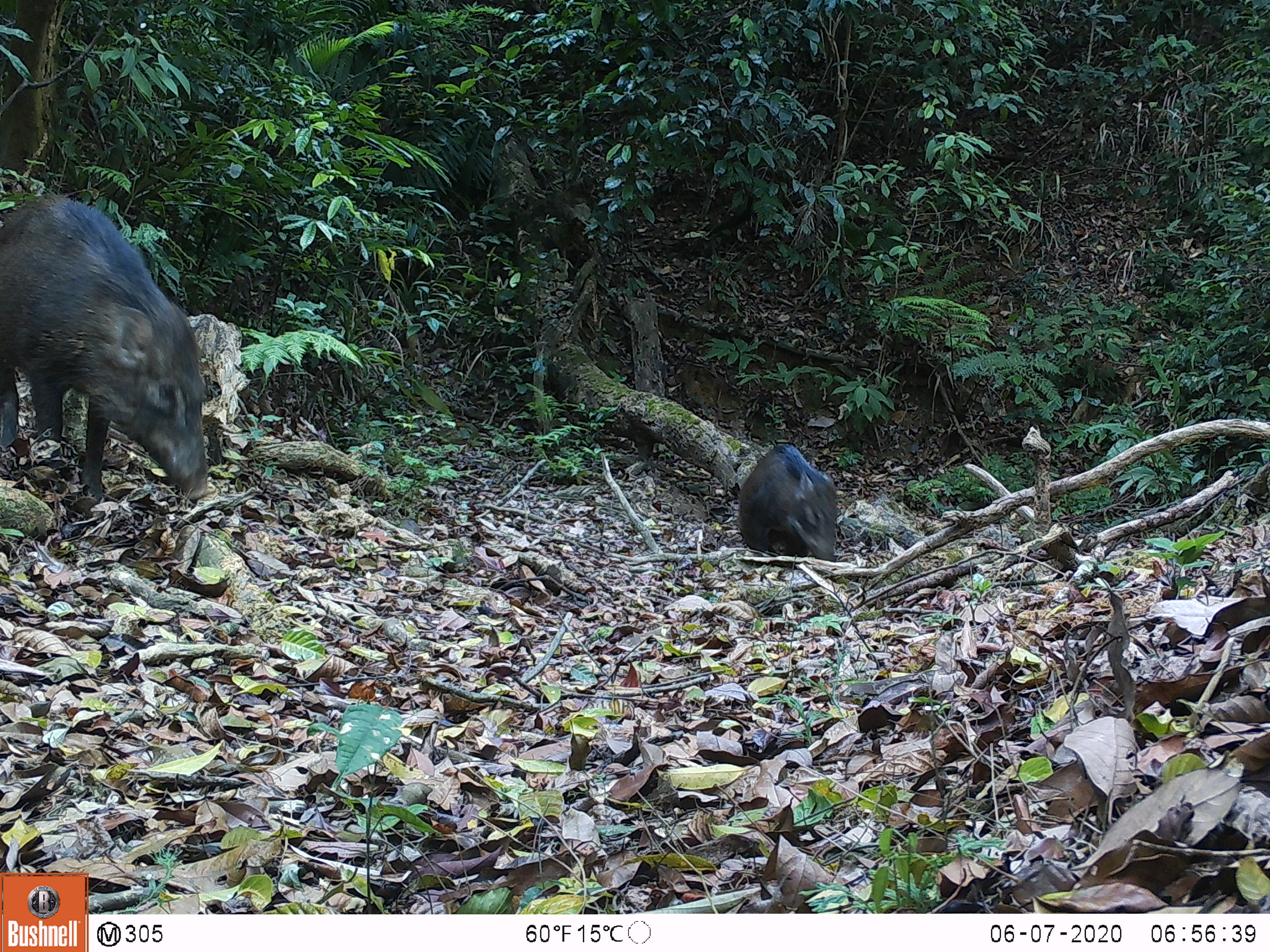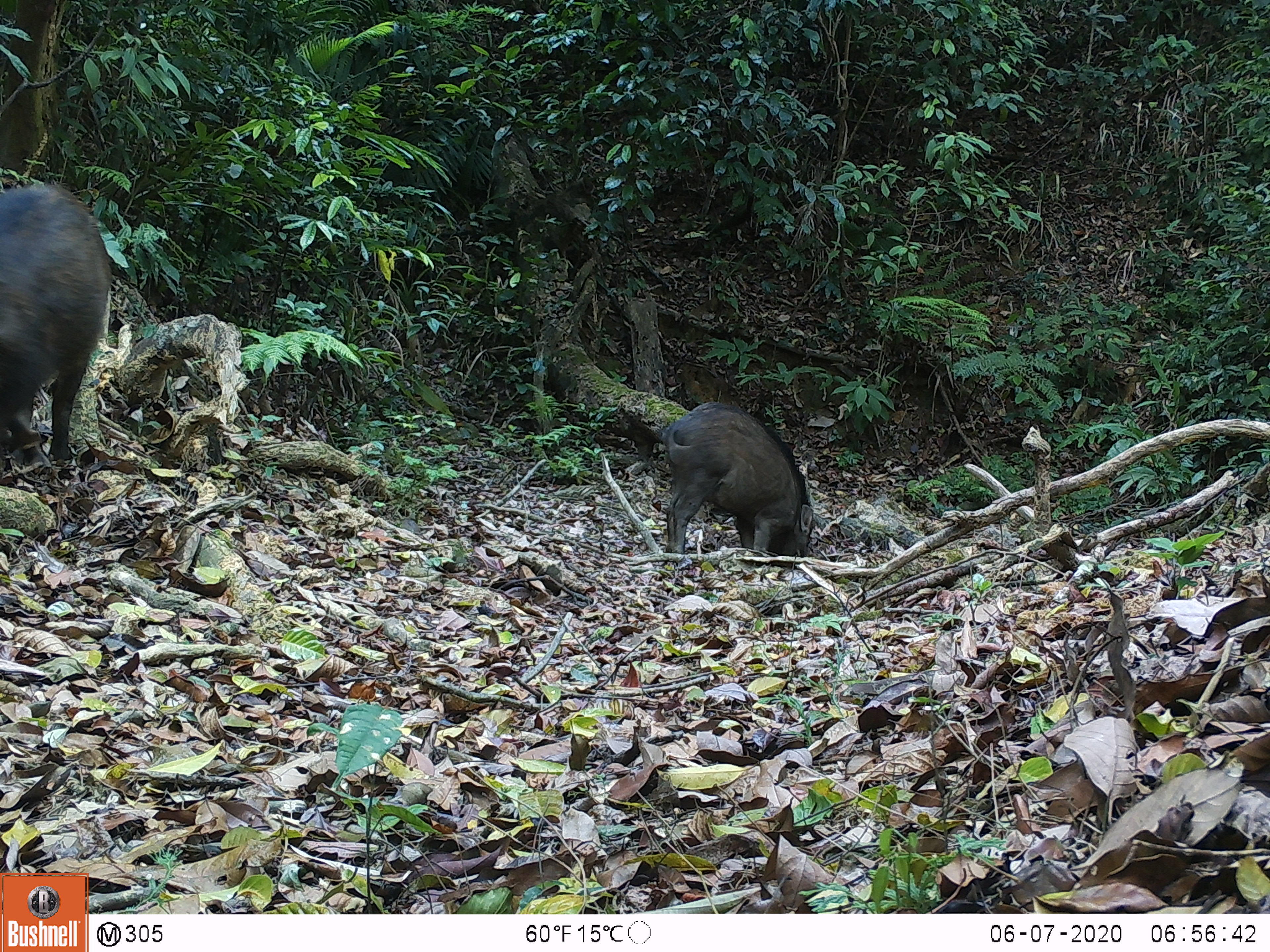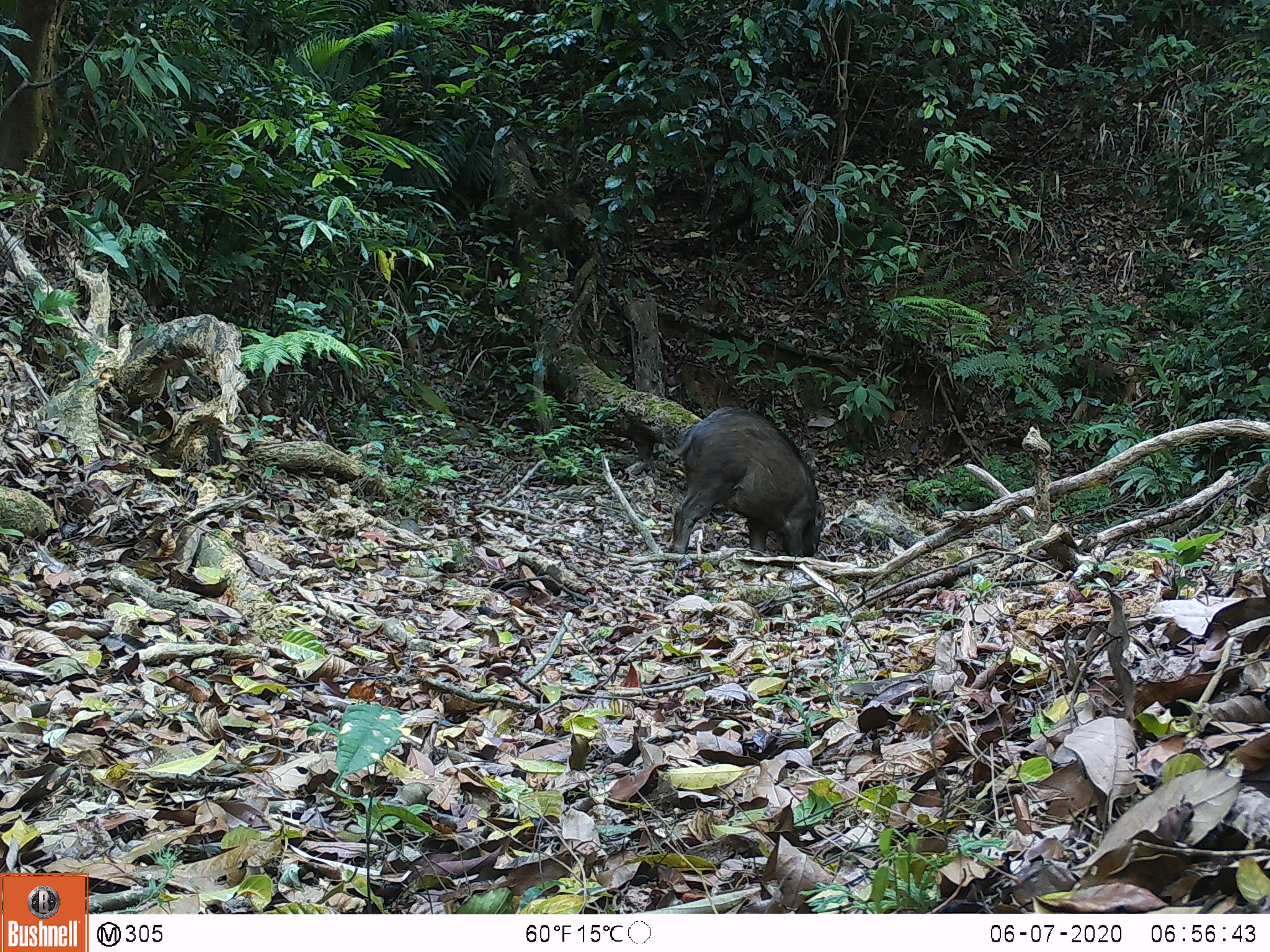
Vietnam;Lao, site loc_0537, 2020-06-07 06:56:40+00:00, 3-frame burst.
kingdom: Animalia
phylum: Chordata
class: Mammalia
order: Artiodactyla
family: Suidae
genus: Sus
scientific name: Sus scrofa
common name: eurasian wild pig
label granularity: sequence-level